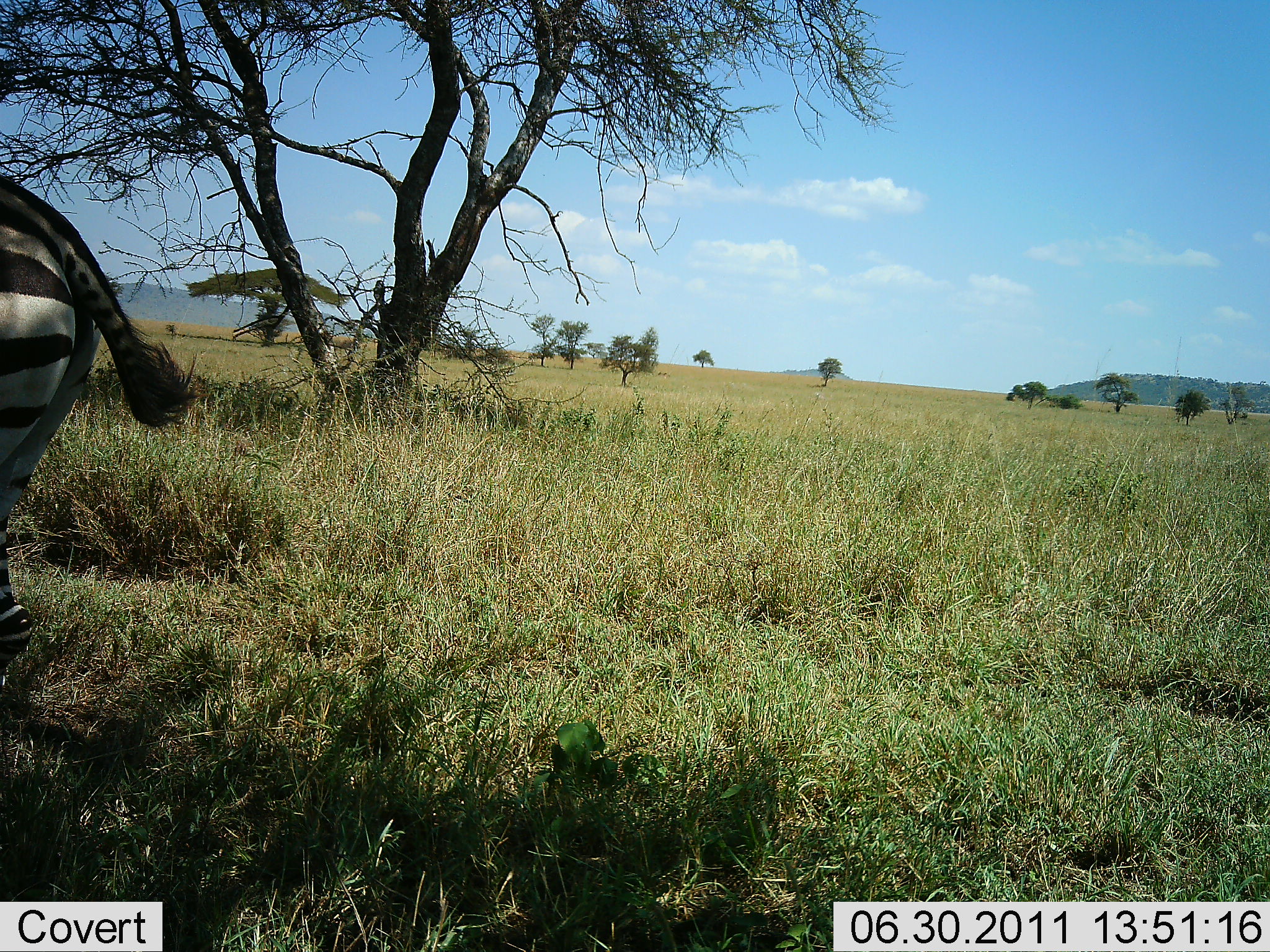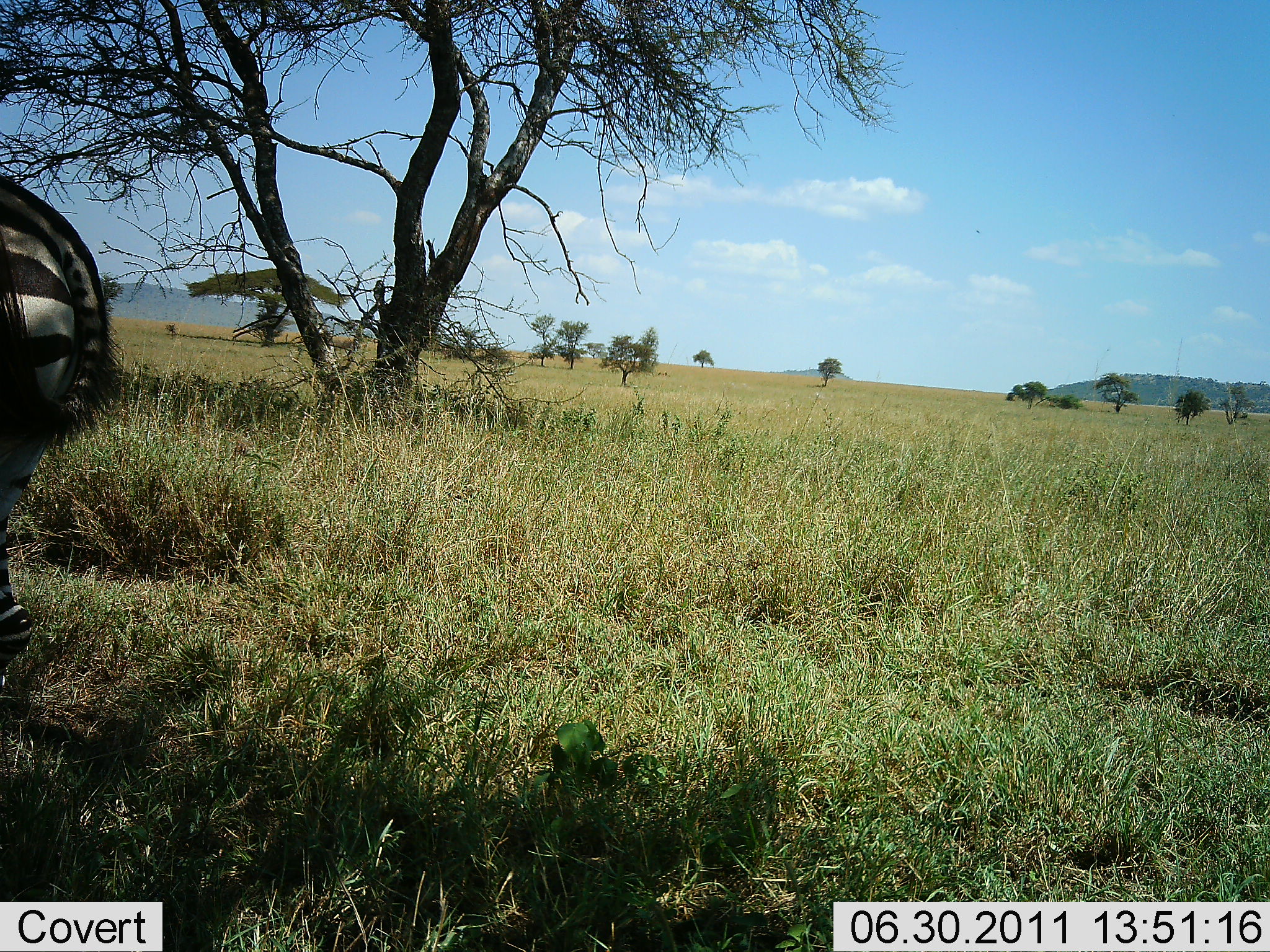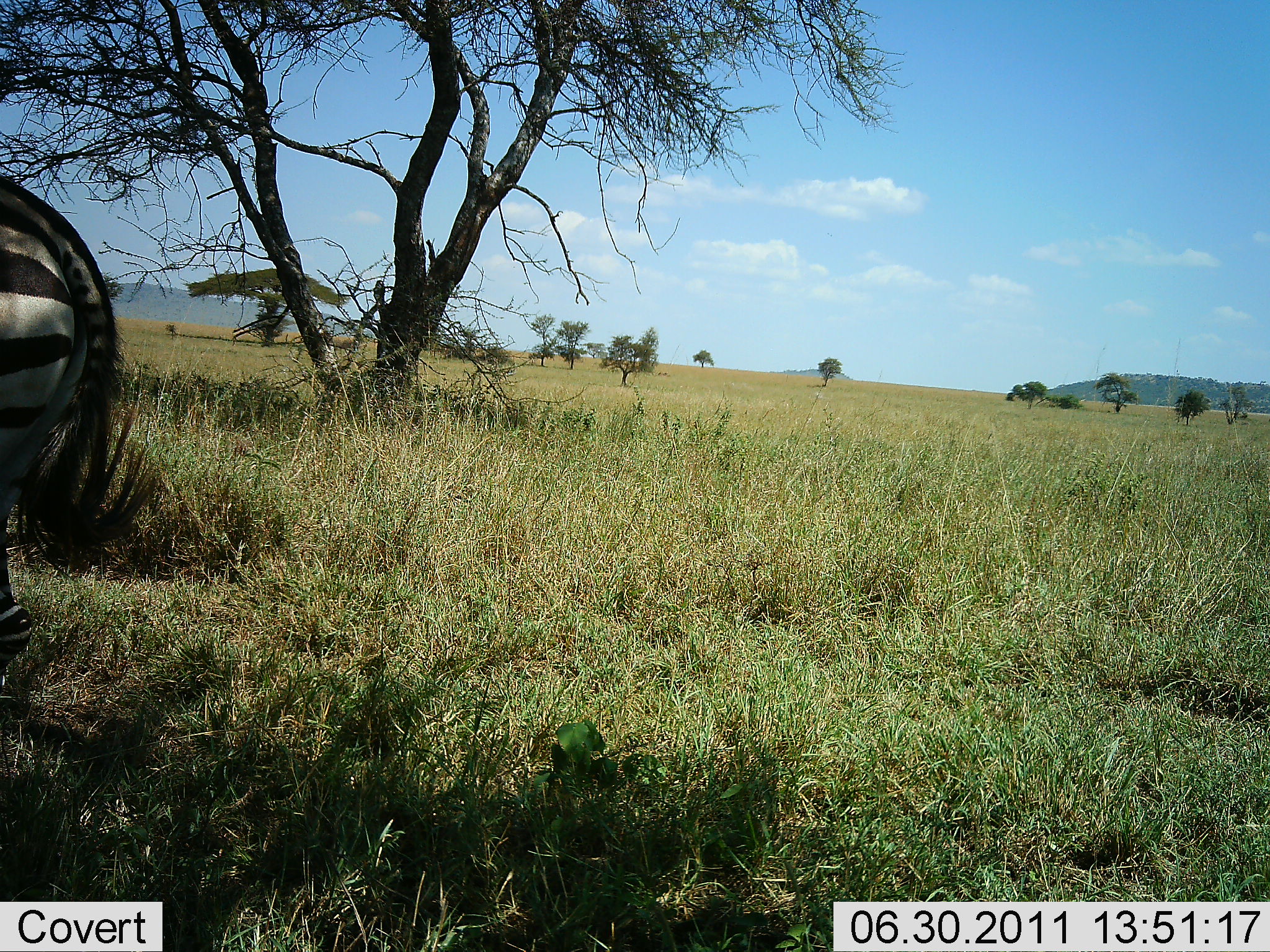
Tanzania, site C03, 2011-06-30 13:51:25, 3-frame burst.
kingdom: Animalia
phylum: Chordata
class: Mammalia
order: Perissodactyla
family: Equidae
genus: Equus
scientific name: Equus quagga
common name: plains zebra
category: zebra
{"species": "zebra (plains zebra) (Equus quagga)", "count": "1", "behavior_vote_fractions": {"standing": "100%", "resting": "8%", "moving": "0%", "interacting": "0%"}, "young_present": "0%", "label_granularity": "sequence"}